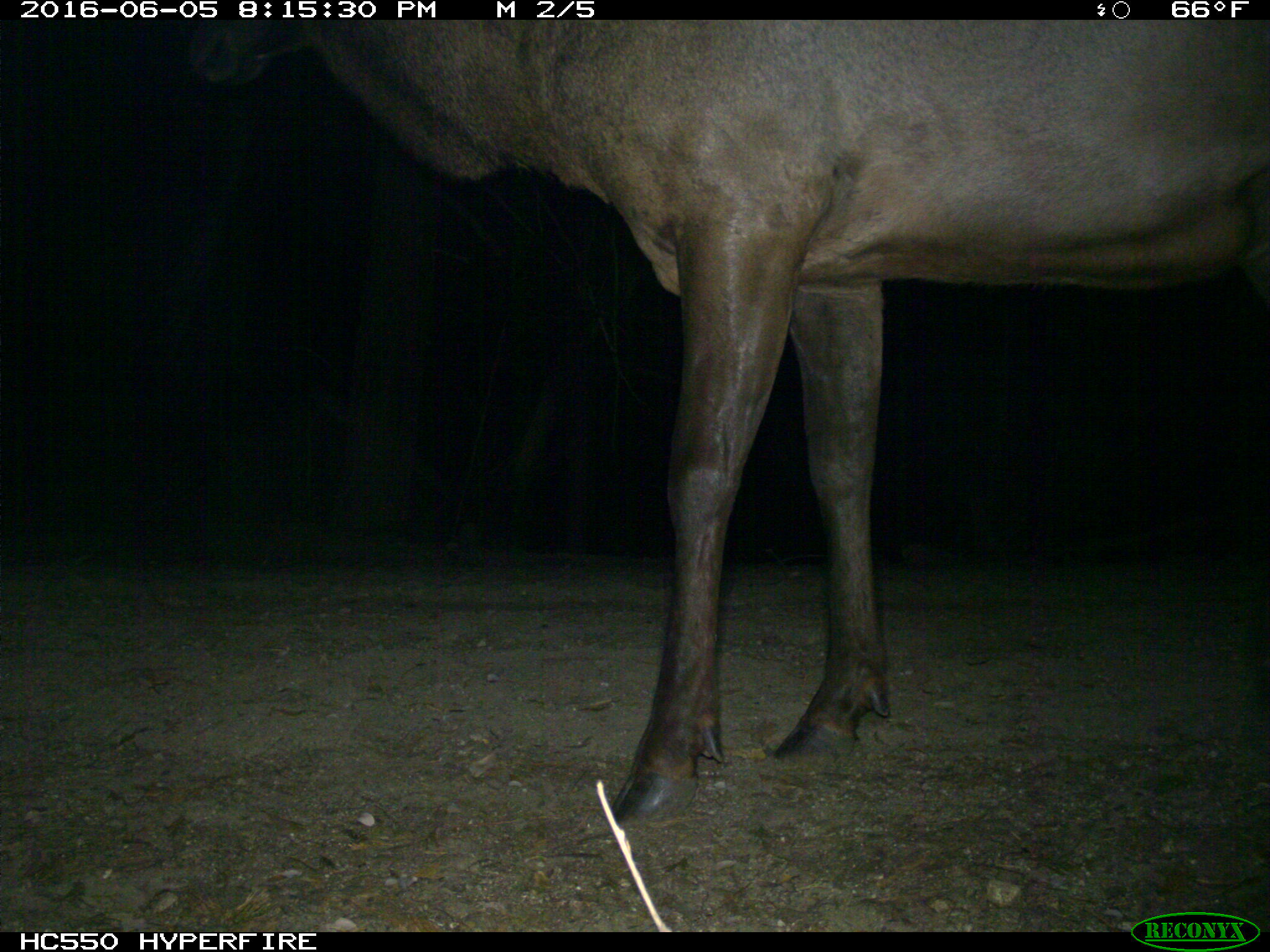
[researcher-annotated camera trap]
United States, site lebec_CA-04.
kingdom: Animalia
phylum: Chordata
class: Mammalia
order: Artiodactyla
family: Cervidae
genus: Cervus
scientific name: Cervus canadensis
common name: elk